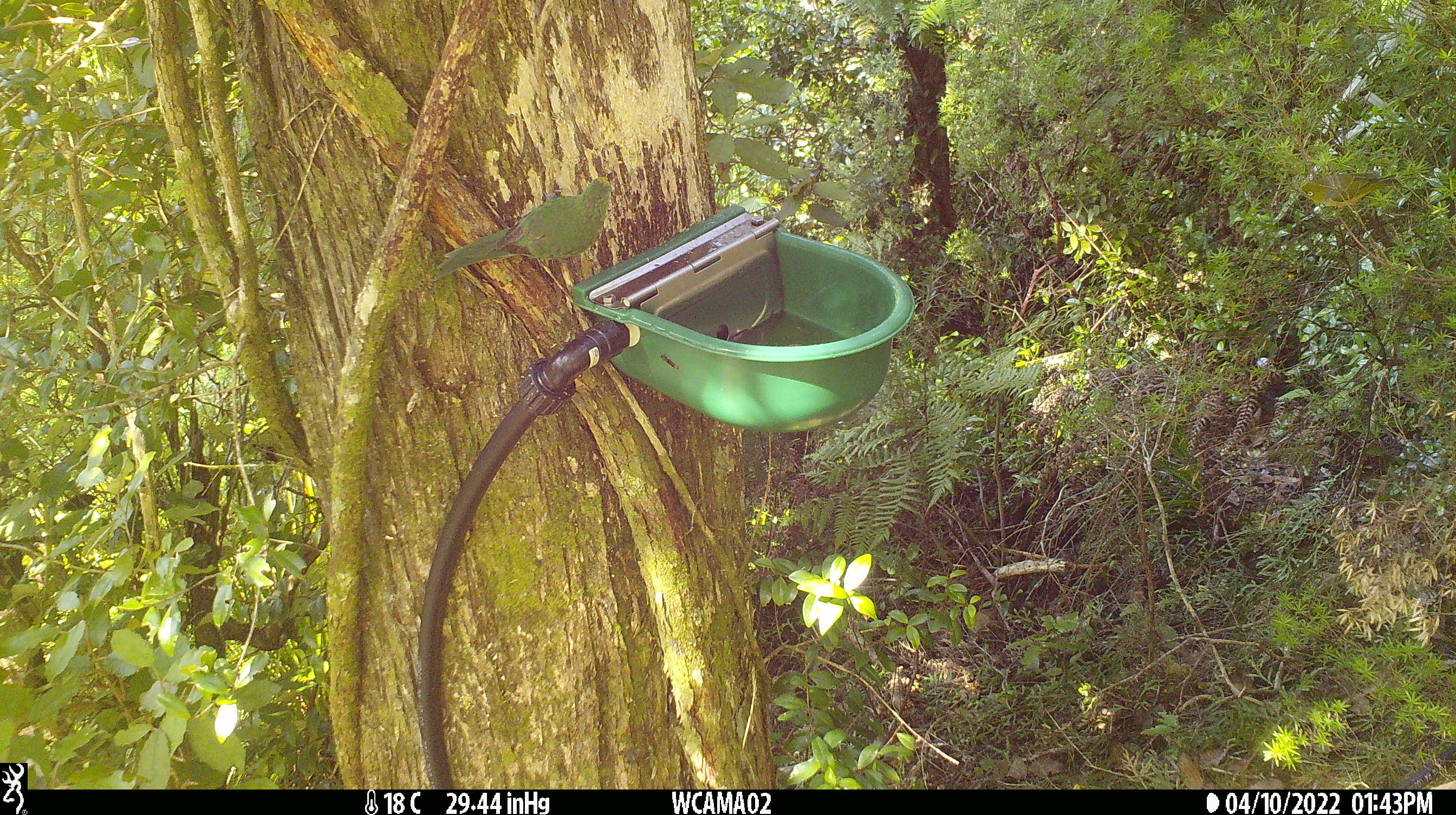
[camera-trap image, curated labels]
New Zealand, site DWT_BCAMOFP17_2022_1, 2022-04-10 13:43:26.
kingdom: Animalia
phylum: Chordata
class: Aves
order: Psittaciformes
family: Psittaculidae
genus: Cyanoramphus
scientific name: Cyanoramphus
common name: parakeet